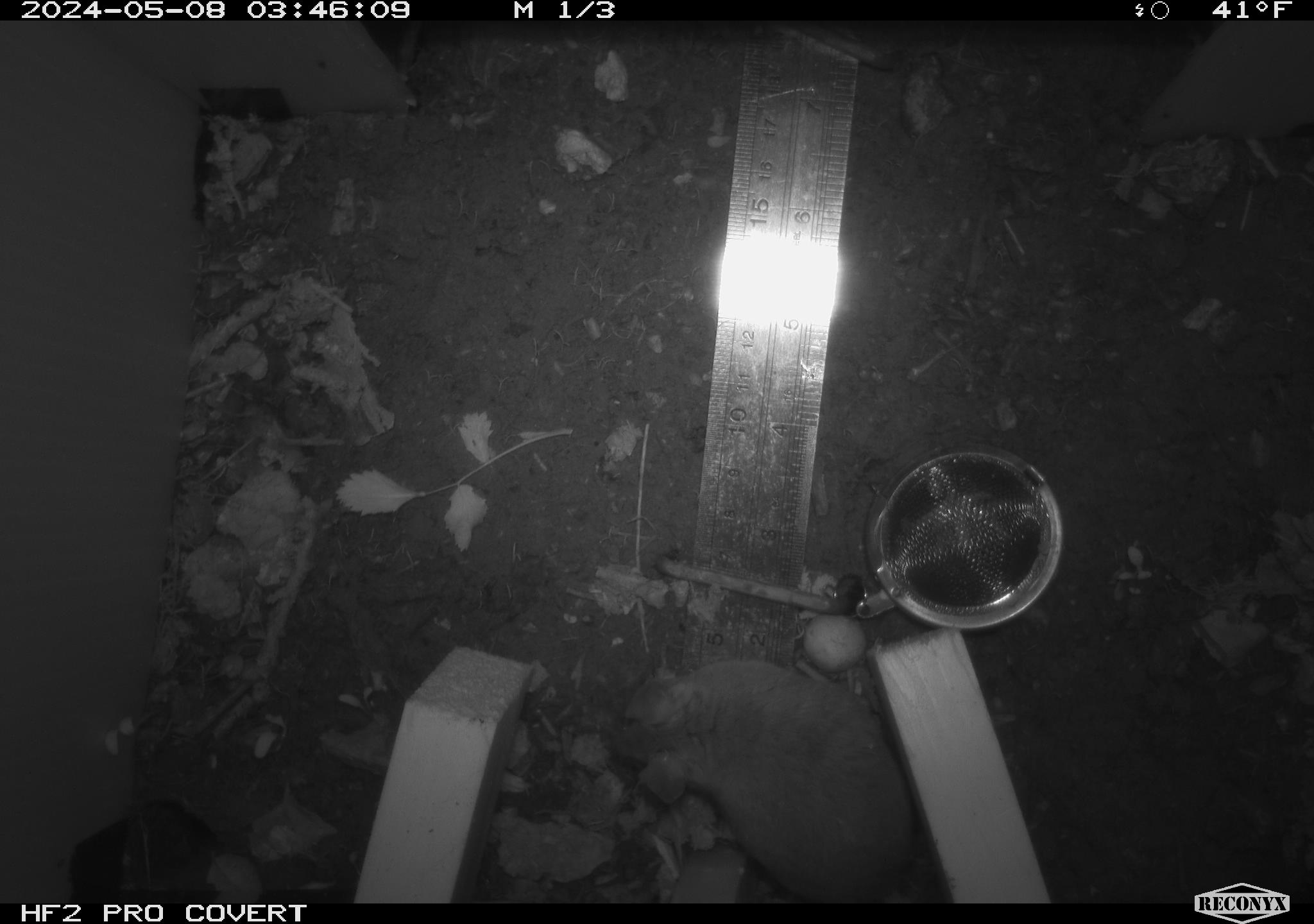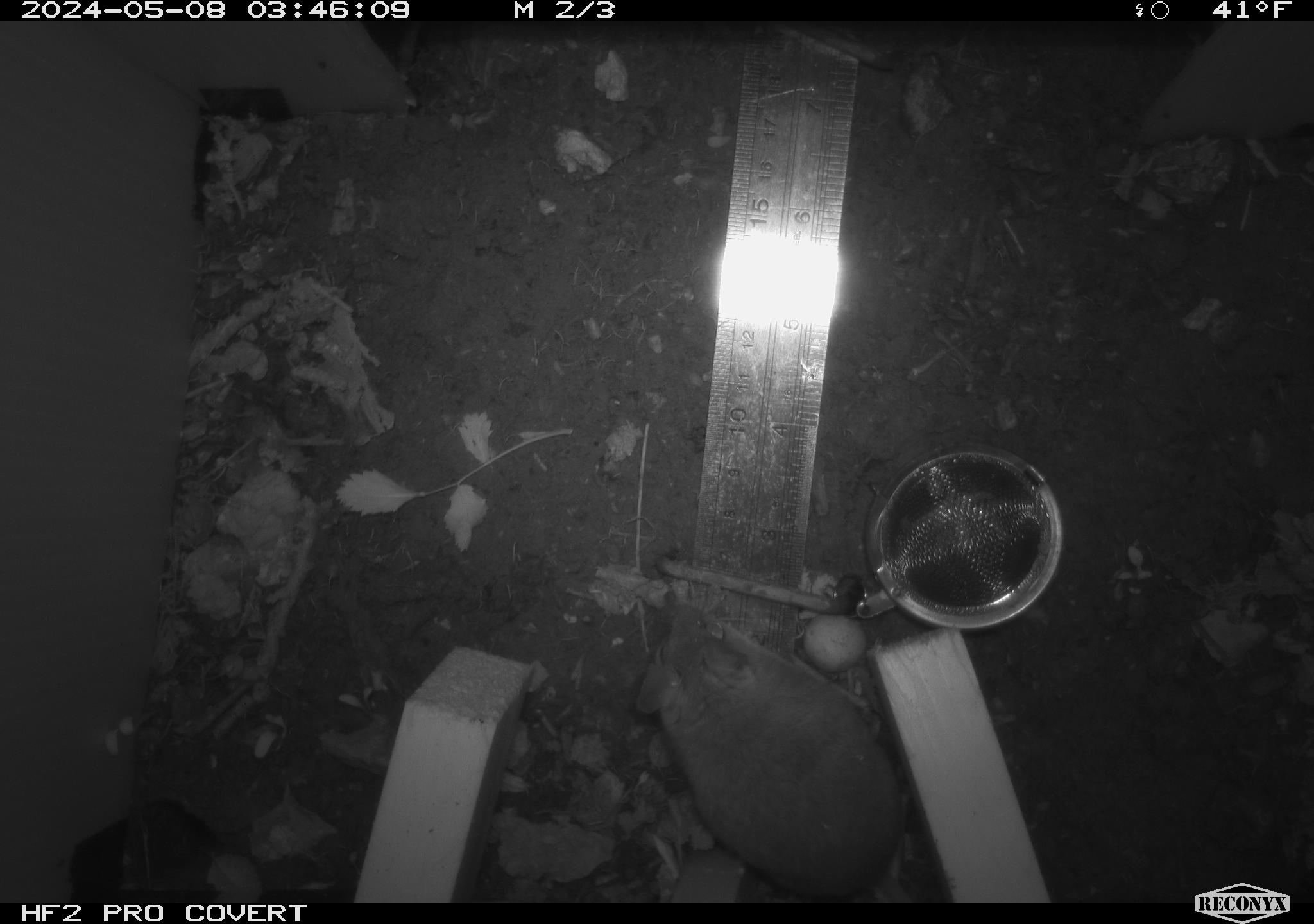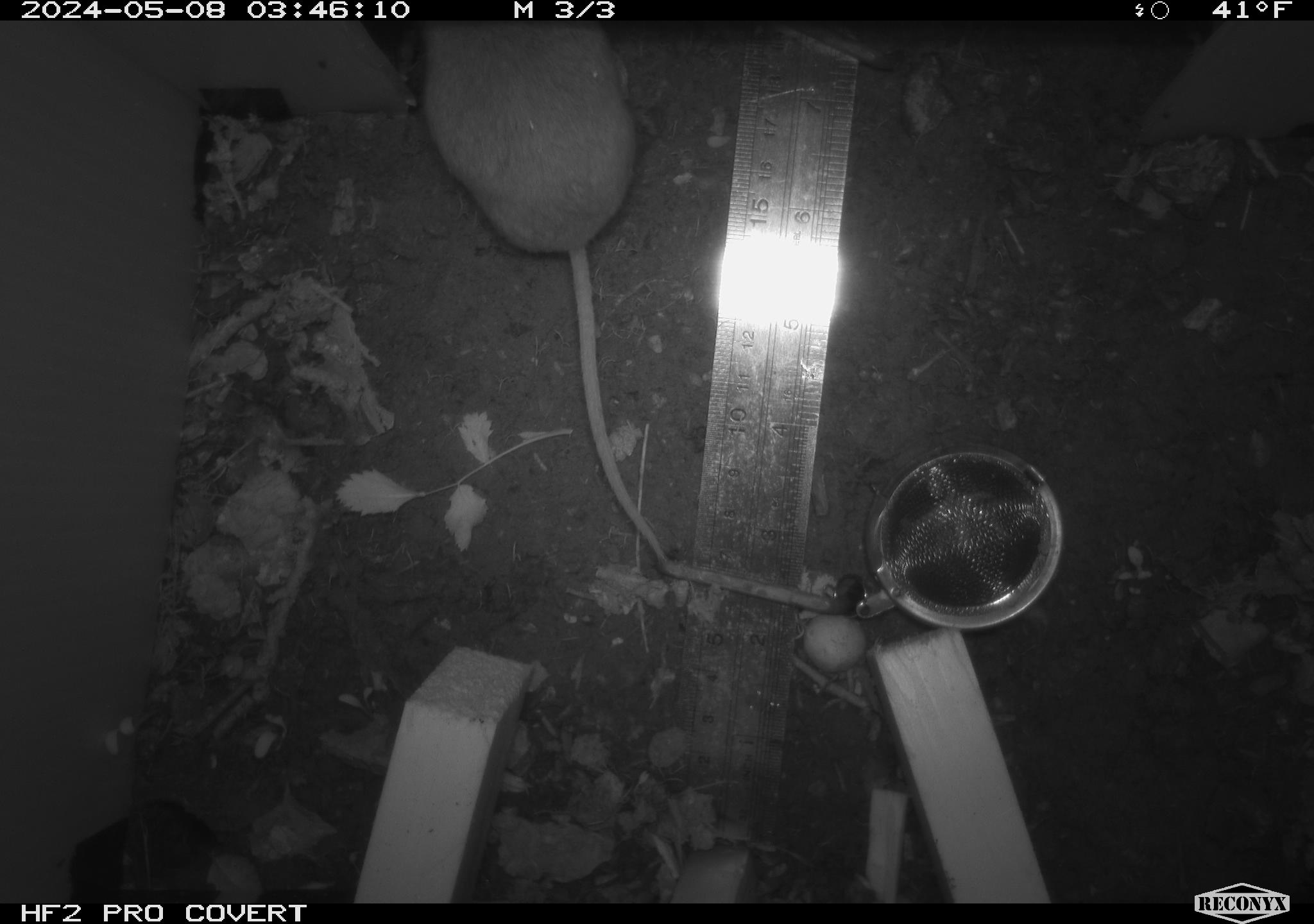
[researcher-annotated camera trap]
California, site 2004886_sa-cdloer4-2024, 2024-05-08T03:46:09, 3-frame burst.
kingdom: Animalia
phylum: Chordata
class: Mammalia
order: Rodentia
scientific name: Rodentia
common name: mouse species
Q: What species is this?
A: Mouse species (Rodentia).